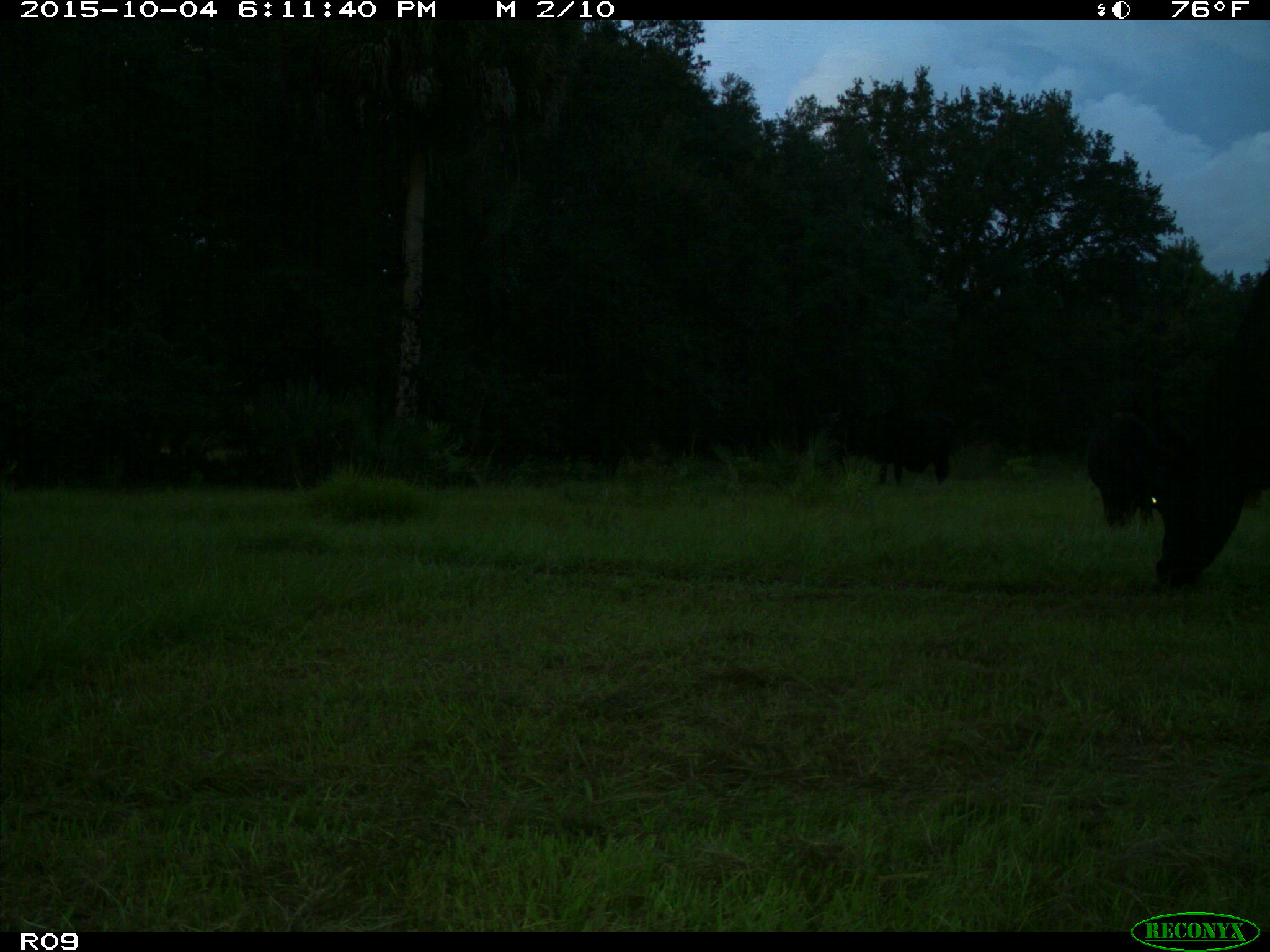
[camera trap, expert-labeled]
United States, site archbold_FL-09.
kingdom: Animalia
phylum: Chordata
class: Mammalia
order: Artiodactyla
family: Bovidae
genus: Bos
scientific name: Bos taurus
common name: domestic cow